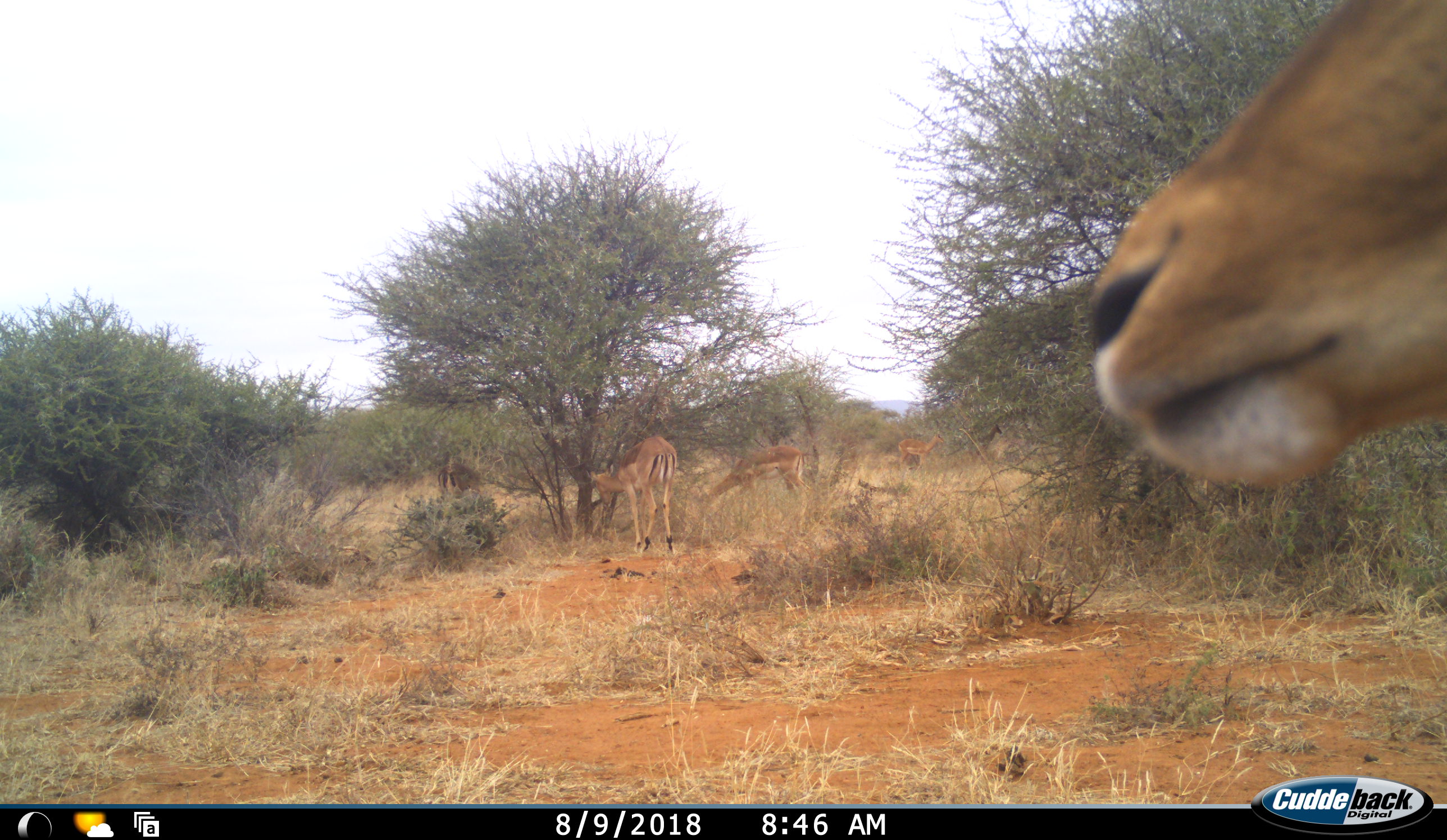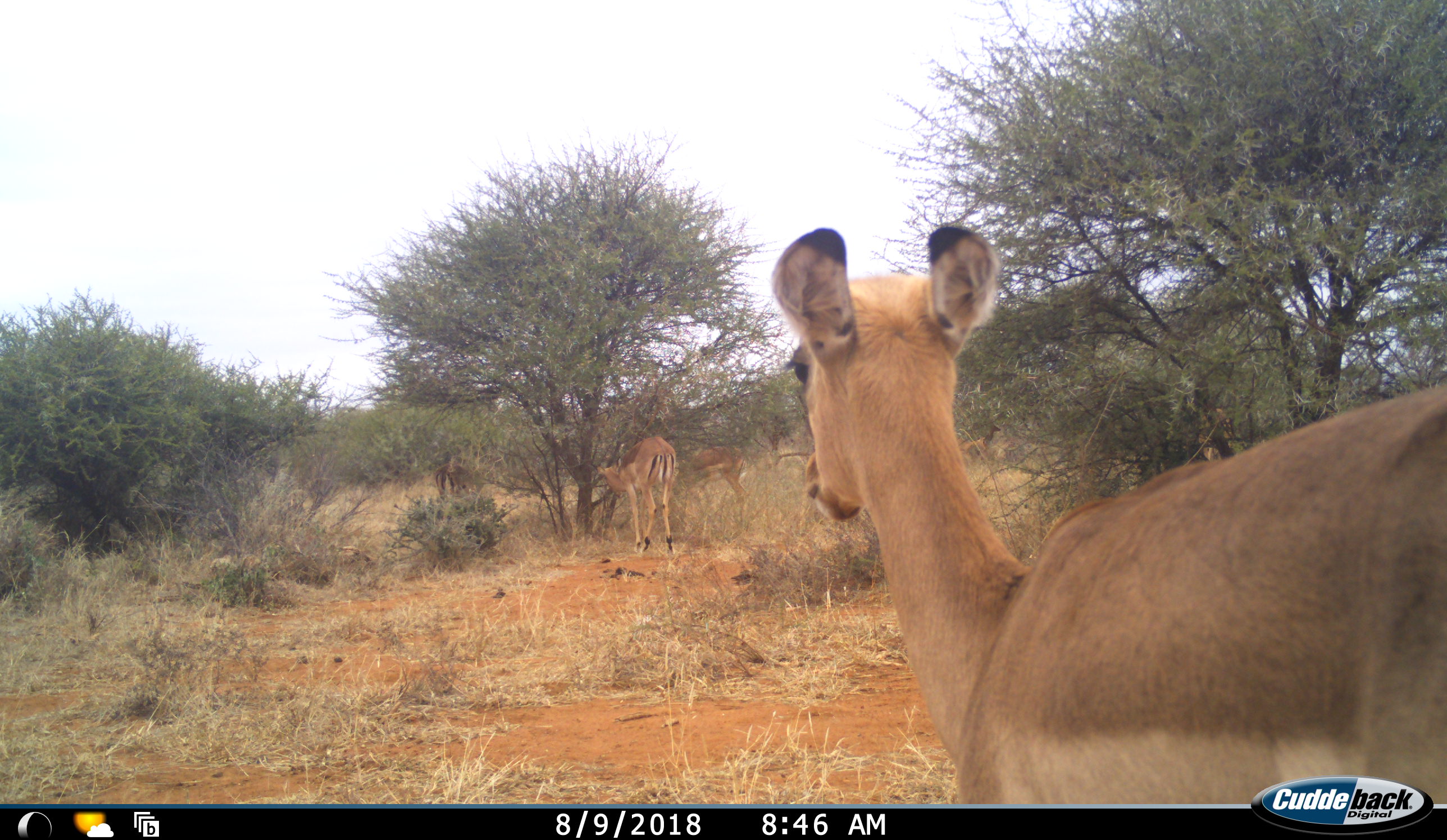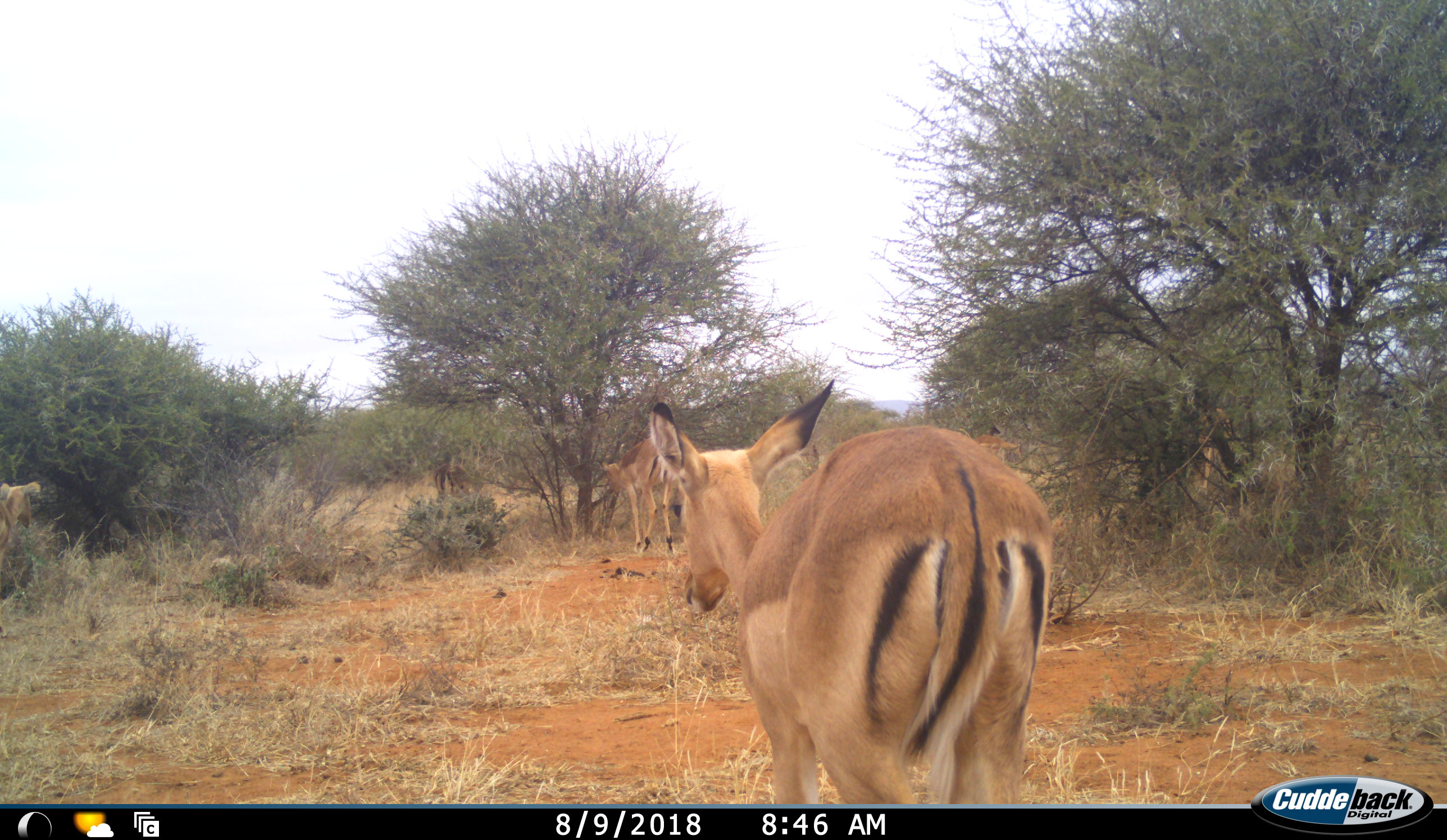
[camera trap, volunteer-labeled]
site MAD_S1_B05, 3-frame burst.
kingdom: Animalia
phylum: Chordata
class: Mammalia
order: Artiodactyla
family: Bovidae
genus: Aepyceros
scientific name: Aepyceros melampus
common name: impala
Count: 4.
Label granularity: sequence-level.